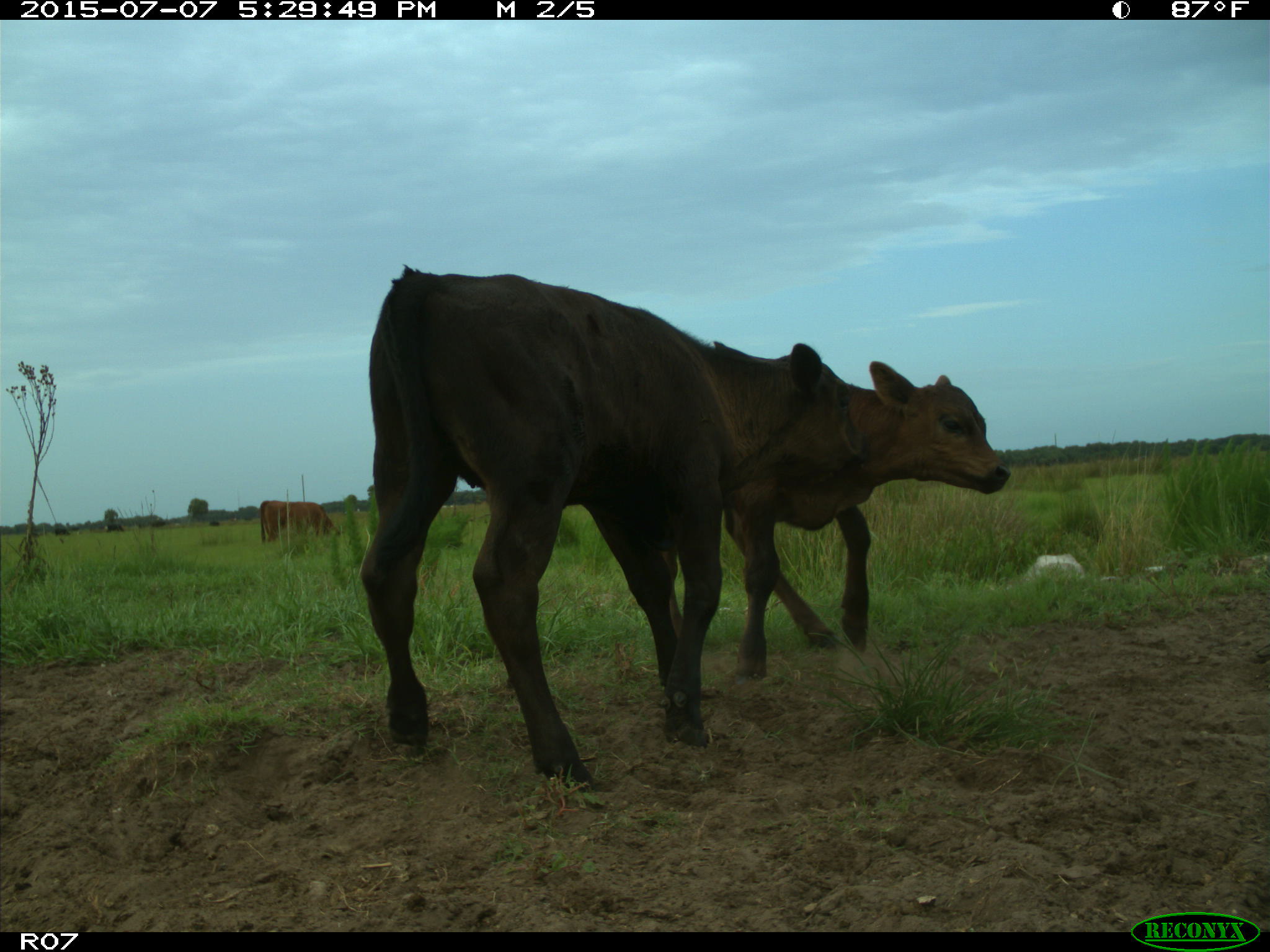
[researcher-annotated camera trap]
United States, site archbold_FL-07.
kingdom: Animalia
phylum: Chordata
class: Mammalia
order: Artiodactyla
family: Bovidae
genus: Bos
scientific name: Bos taurus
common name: domestic cow